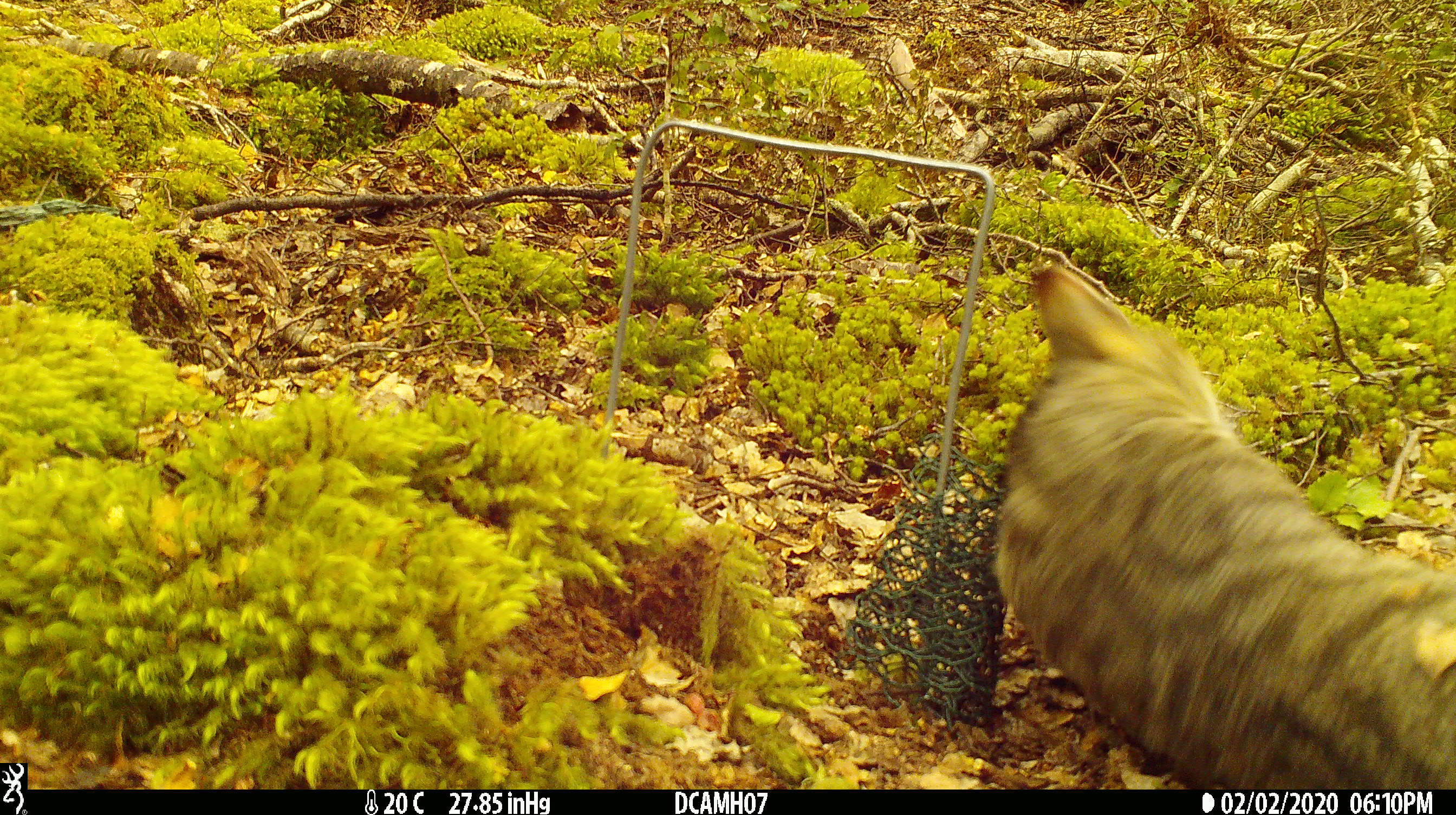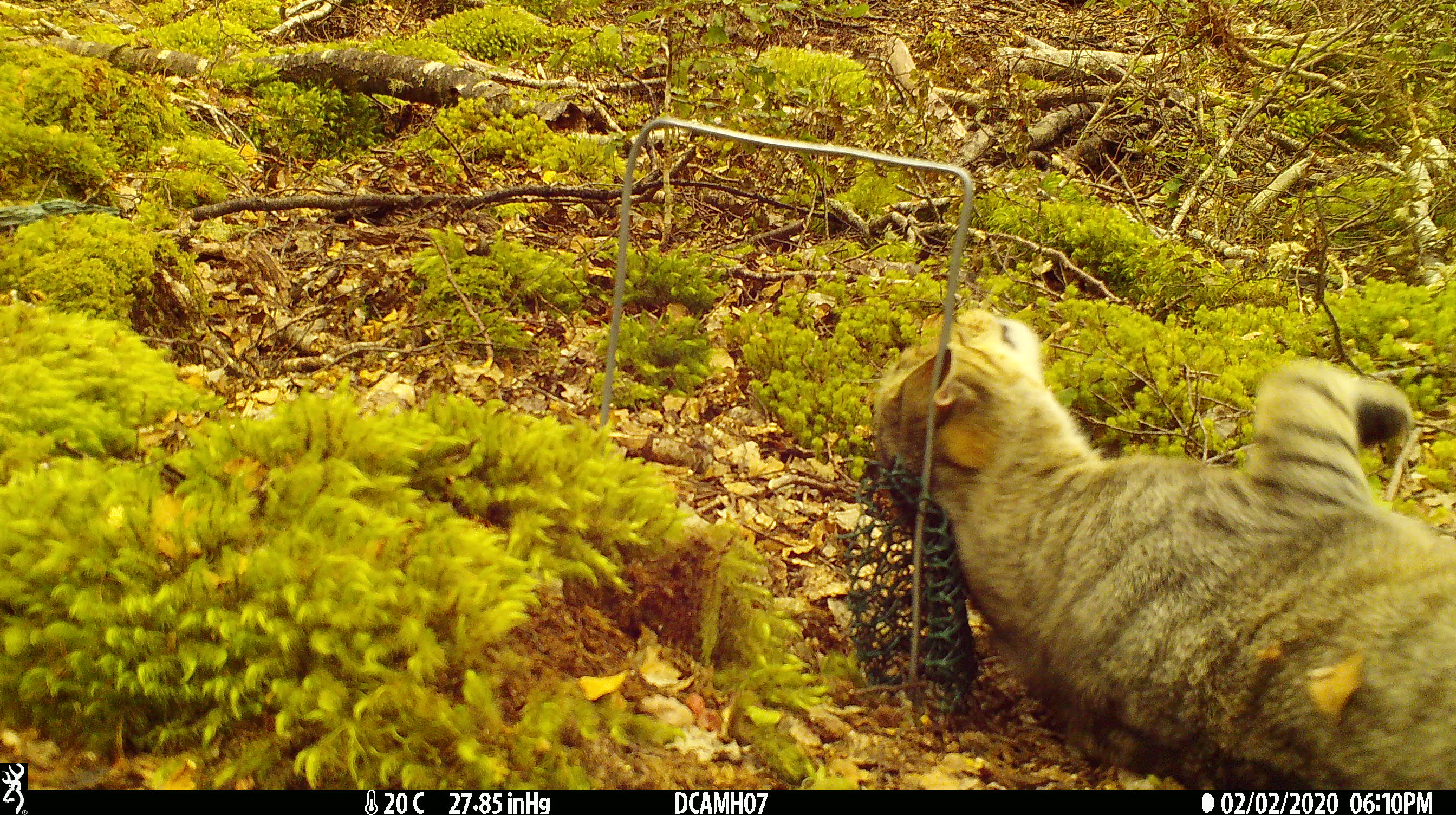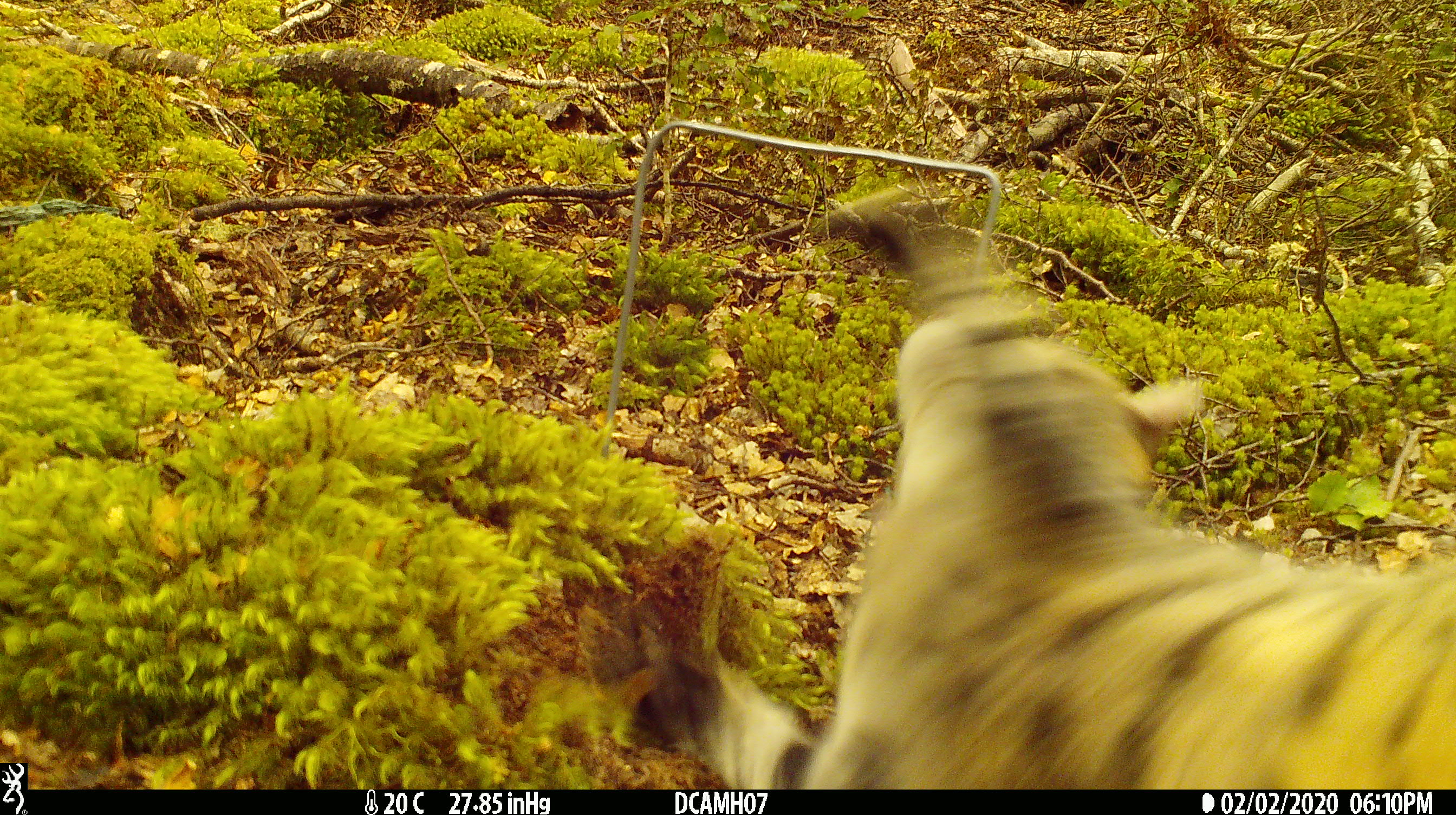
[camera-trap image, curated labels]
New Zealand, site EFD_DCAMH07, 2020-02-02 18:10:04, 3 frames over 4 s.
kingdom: Animalia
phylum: Chordata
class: Mammalia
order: Carnivora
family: Felidae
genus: Felis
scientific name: Felis catus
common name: domestic cat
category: cat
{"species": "cat (domestic cat) (Felis catus)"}